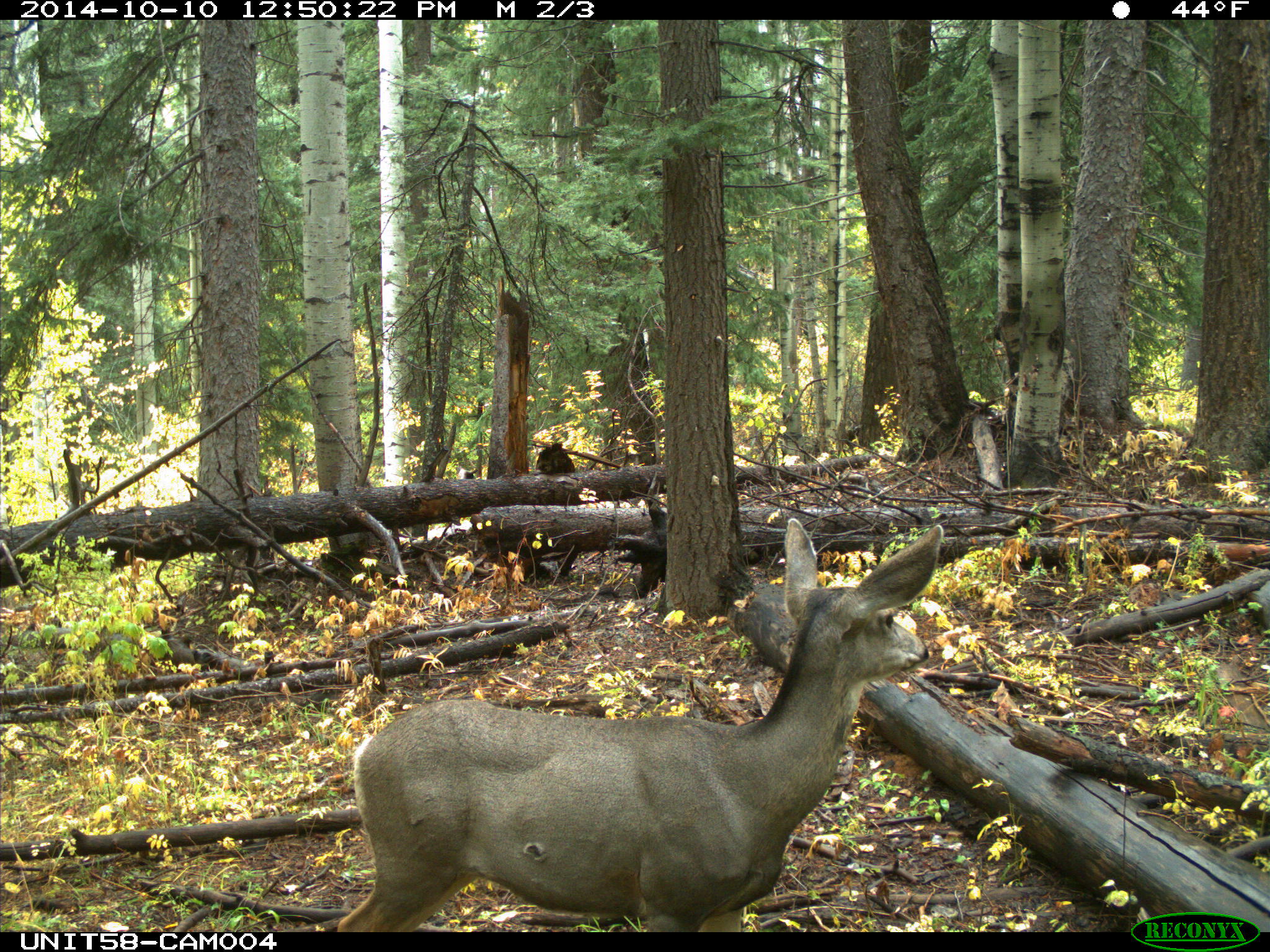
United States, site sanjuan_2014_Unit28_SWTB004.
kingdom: Animalia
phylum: Chordata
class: Mammalia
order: Artiodactyla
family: Cervidae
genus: Odocoileus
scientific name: Odocoileus hemionus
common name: mule deer